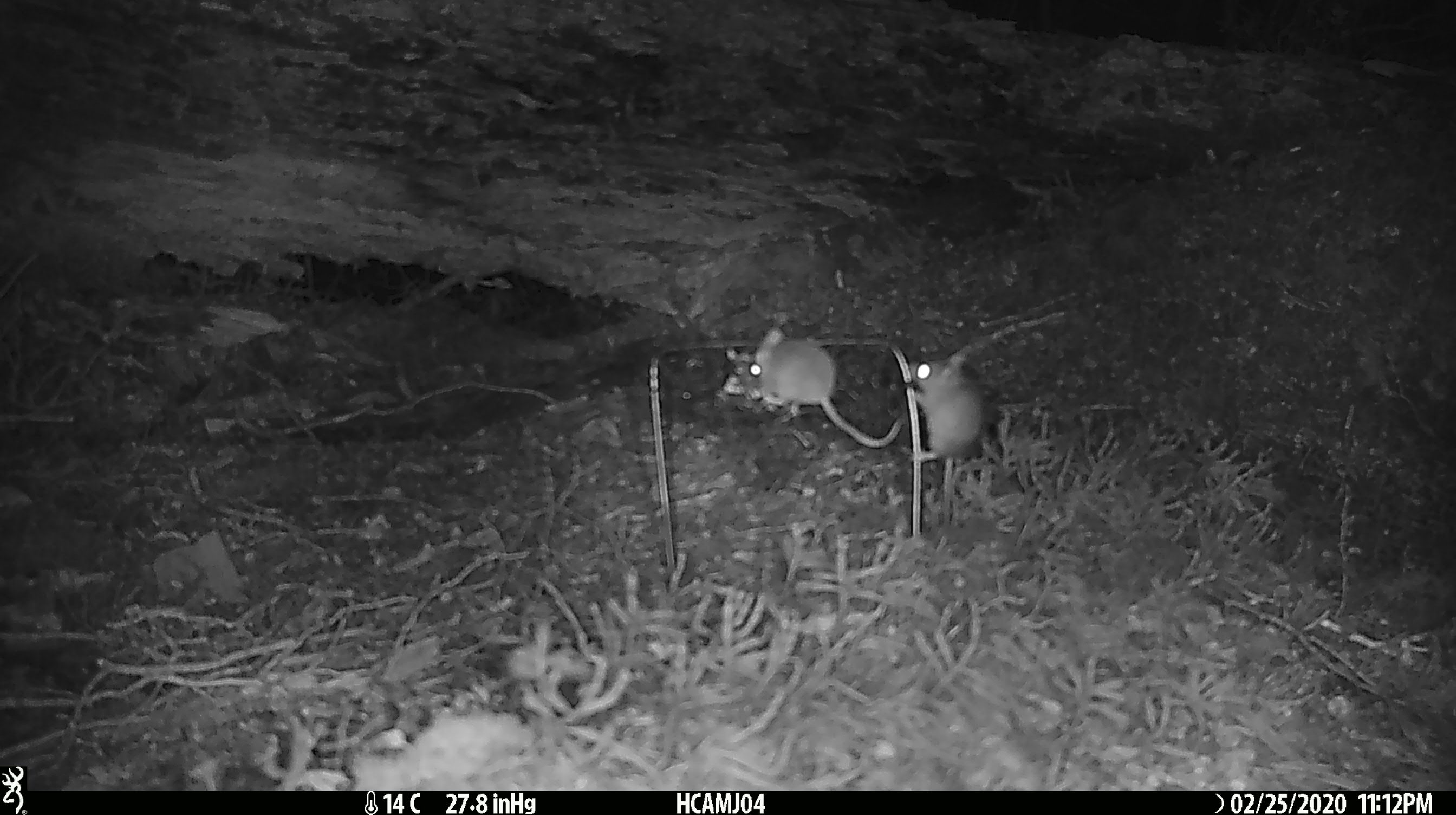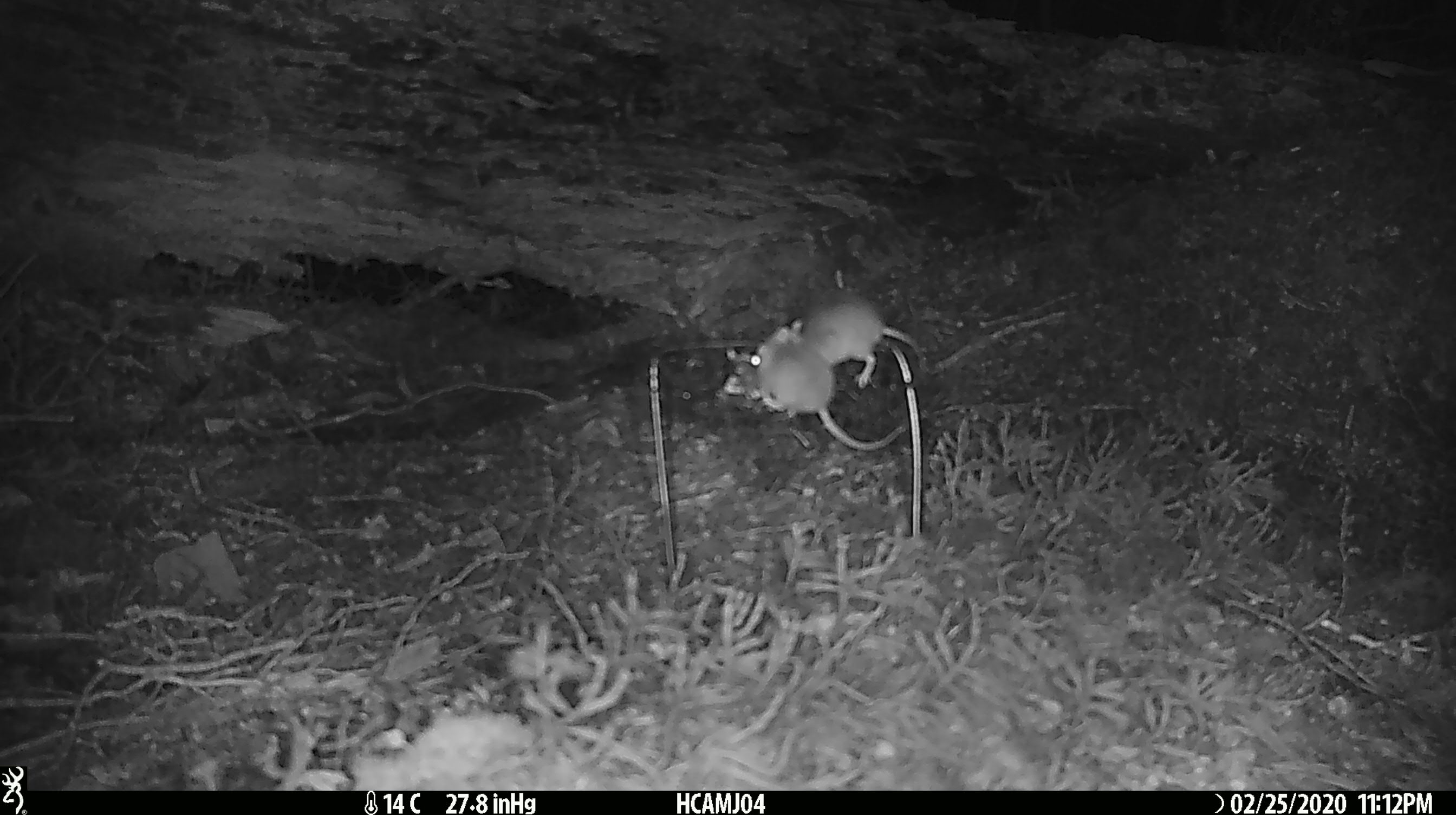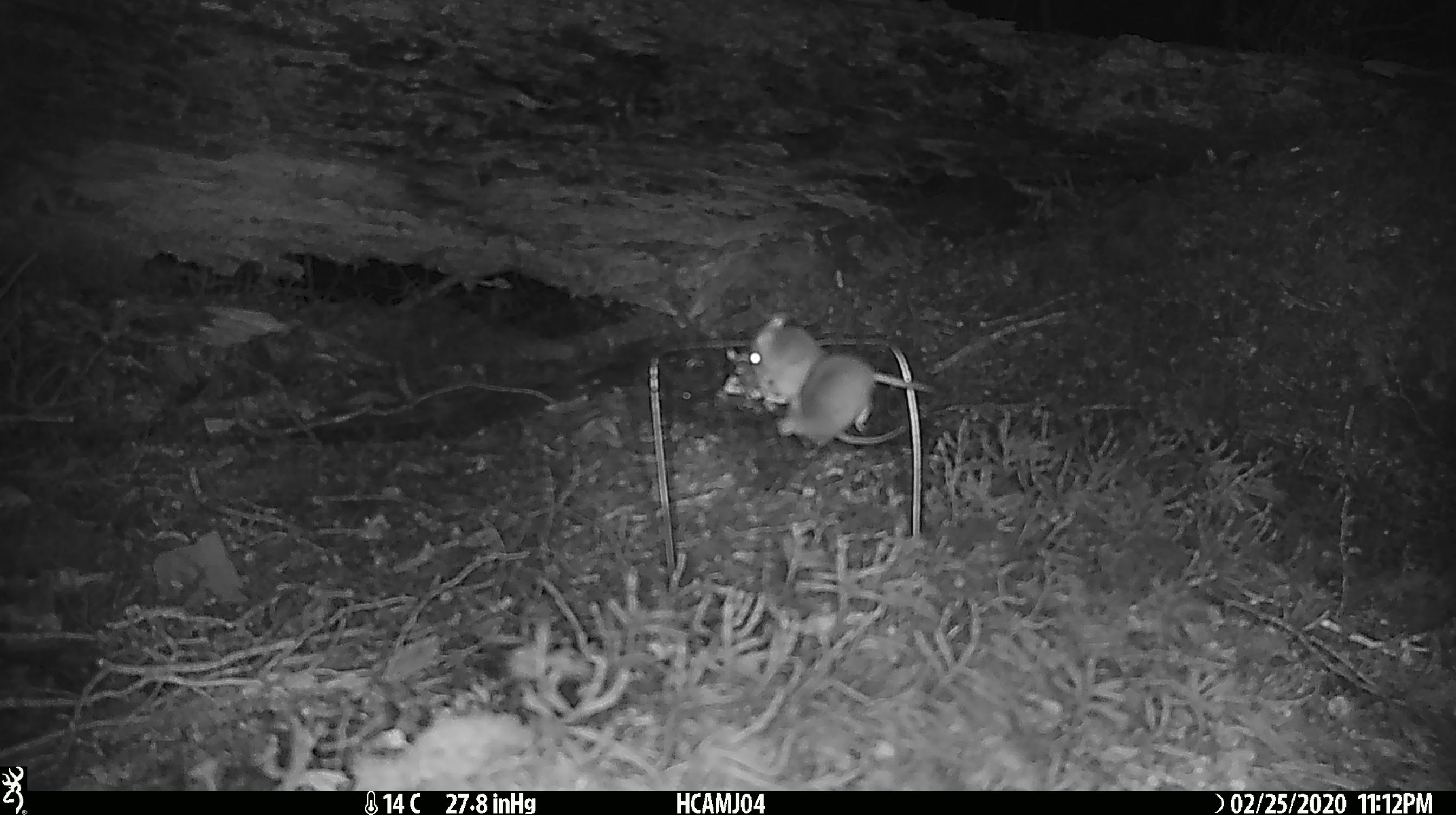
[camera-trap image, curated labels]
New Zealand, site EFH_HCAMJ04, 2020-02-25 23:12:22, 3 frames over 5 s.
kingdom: Animalia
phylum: Chordata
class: Mammalia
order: Rodentia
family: Muridae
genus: Mus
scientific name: Mus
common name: mouse